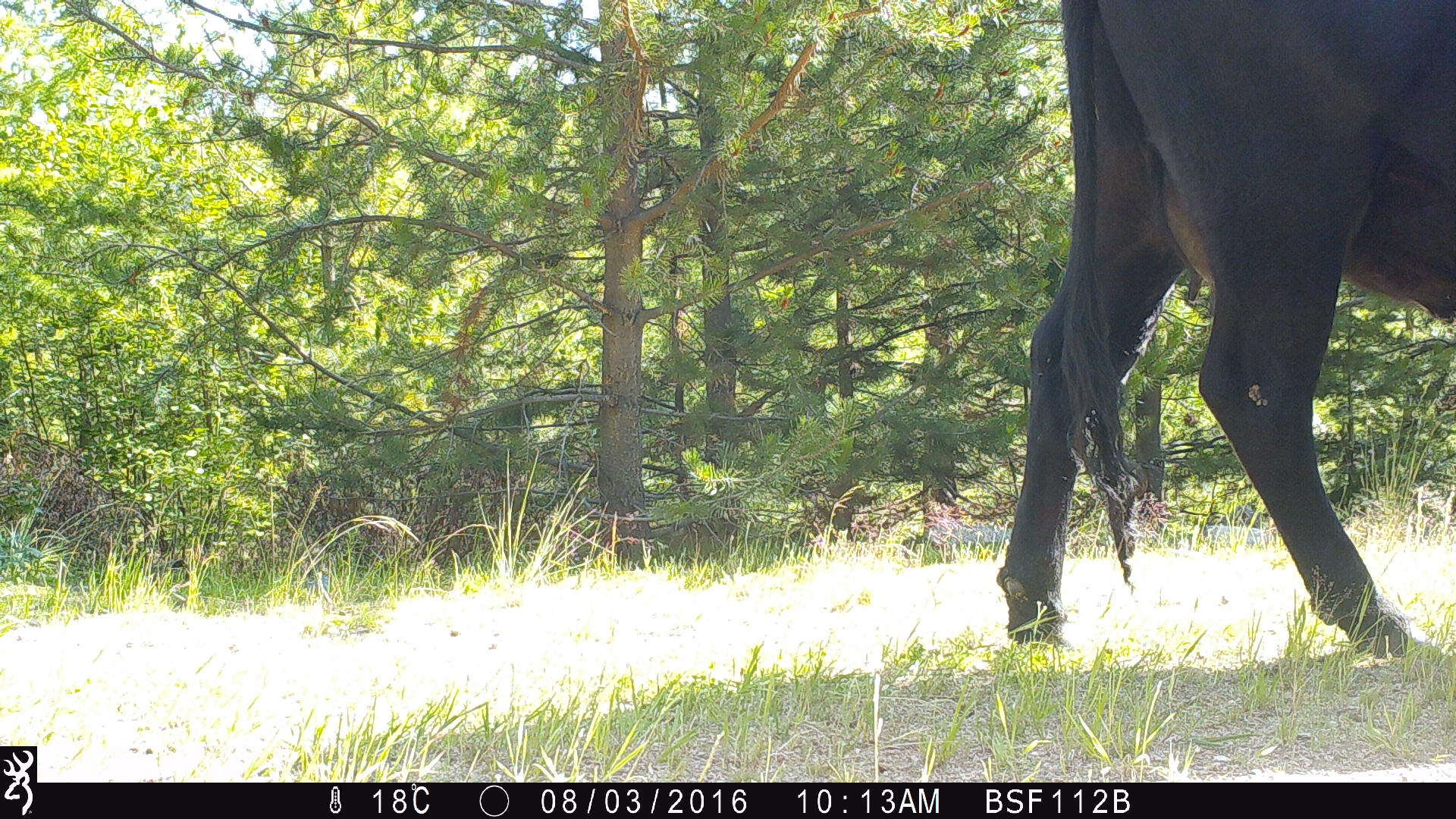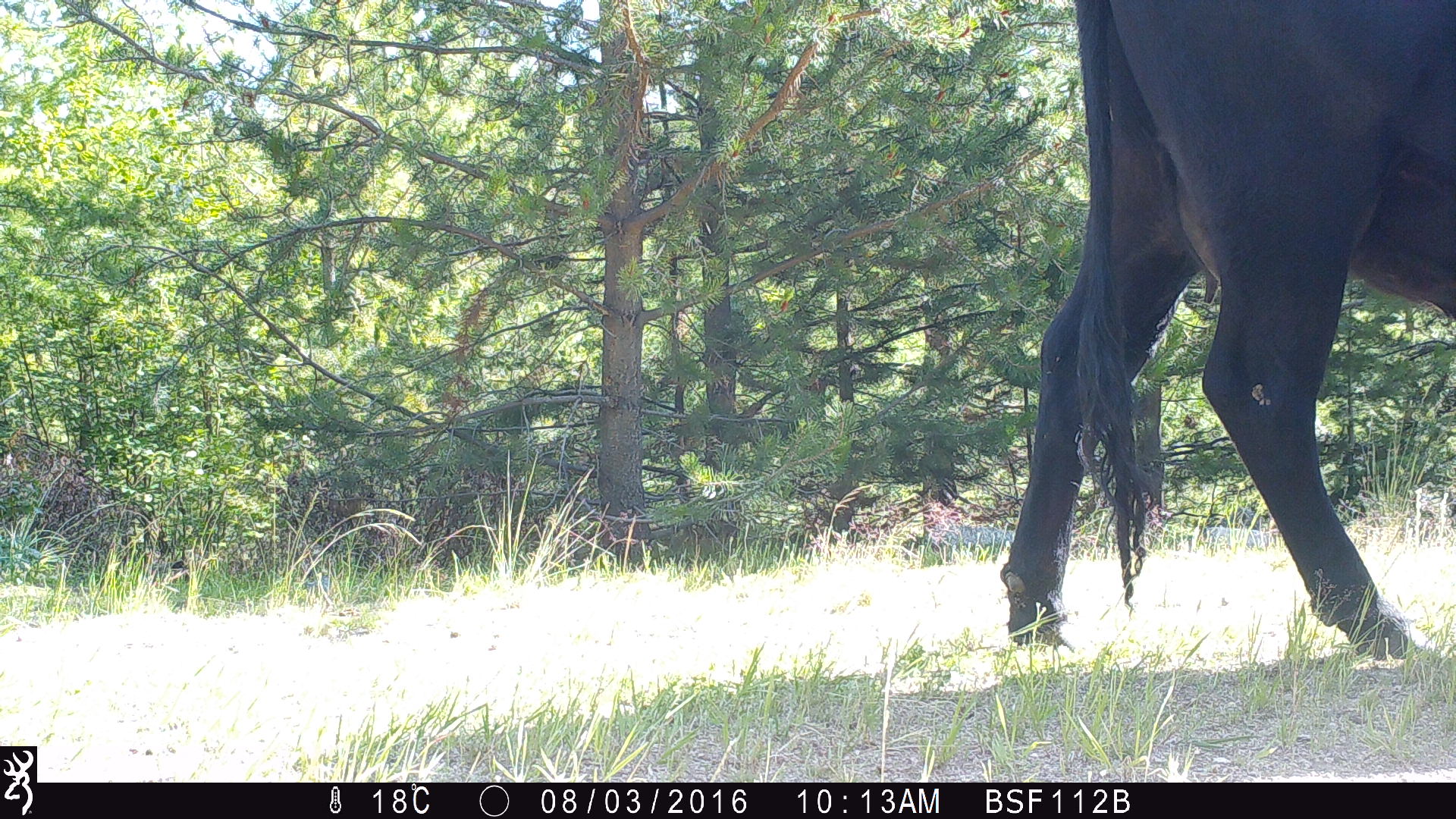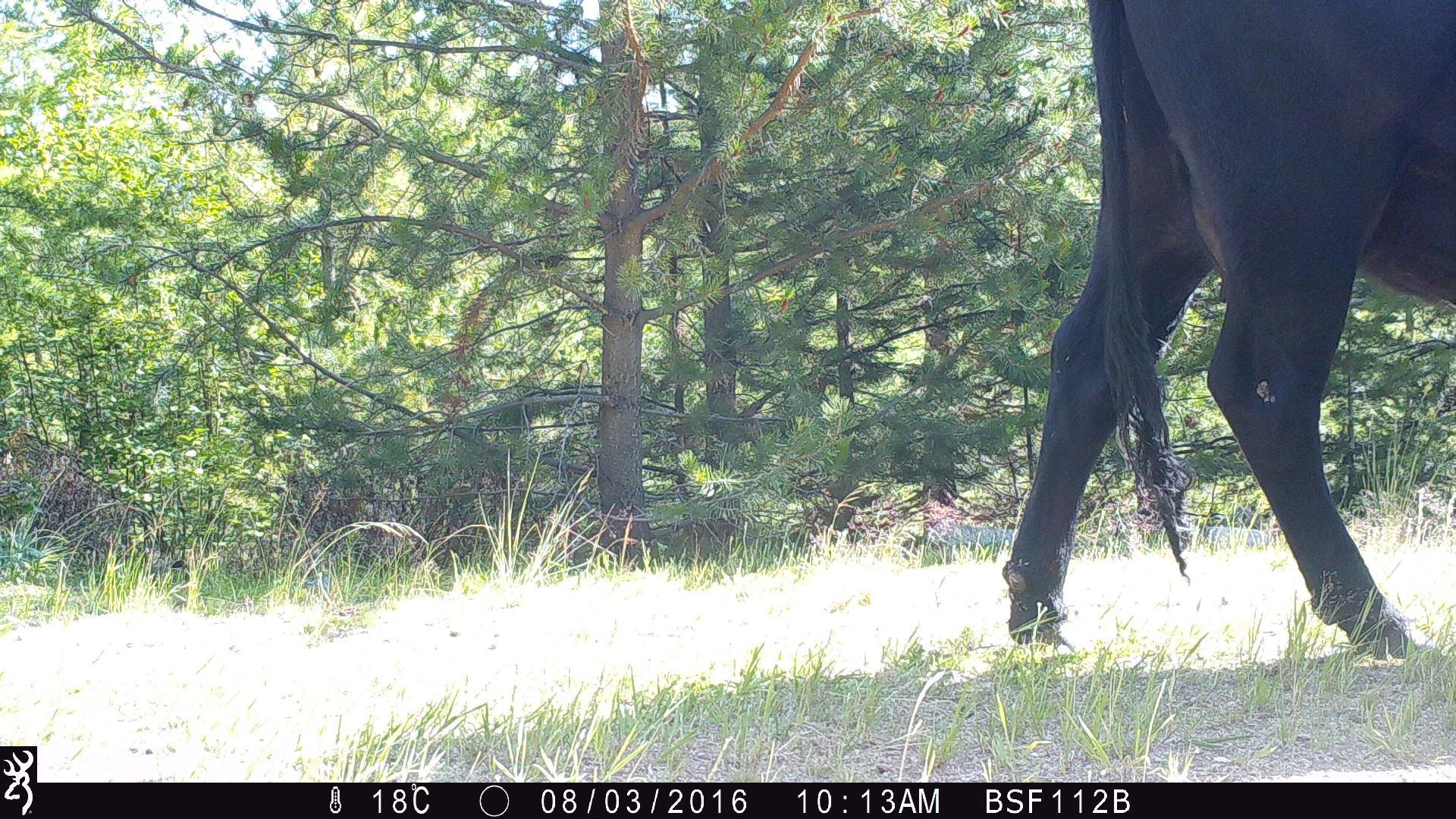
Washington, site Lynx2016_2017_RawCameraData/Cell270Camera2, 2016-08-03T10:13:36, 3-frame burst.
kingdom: Animalia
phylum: Chordata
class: Mammalia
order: Artiodactyla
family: Bovidae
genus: Bos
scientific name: Bos taurus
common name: domestic cattle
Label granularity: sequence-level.